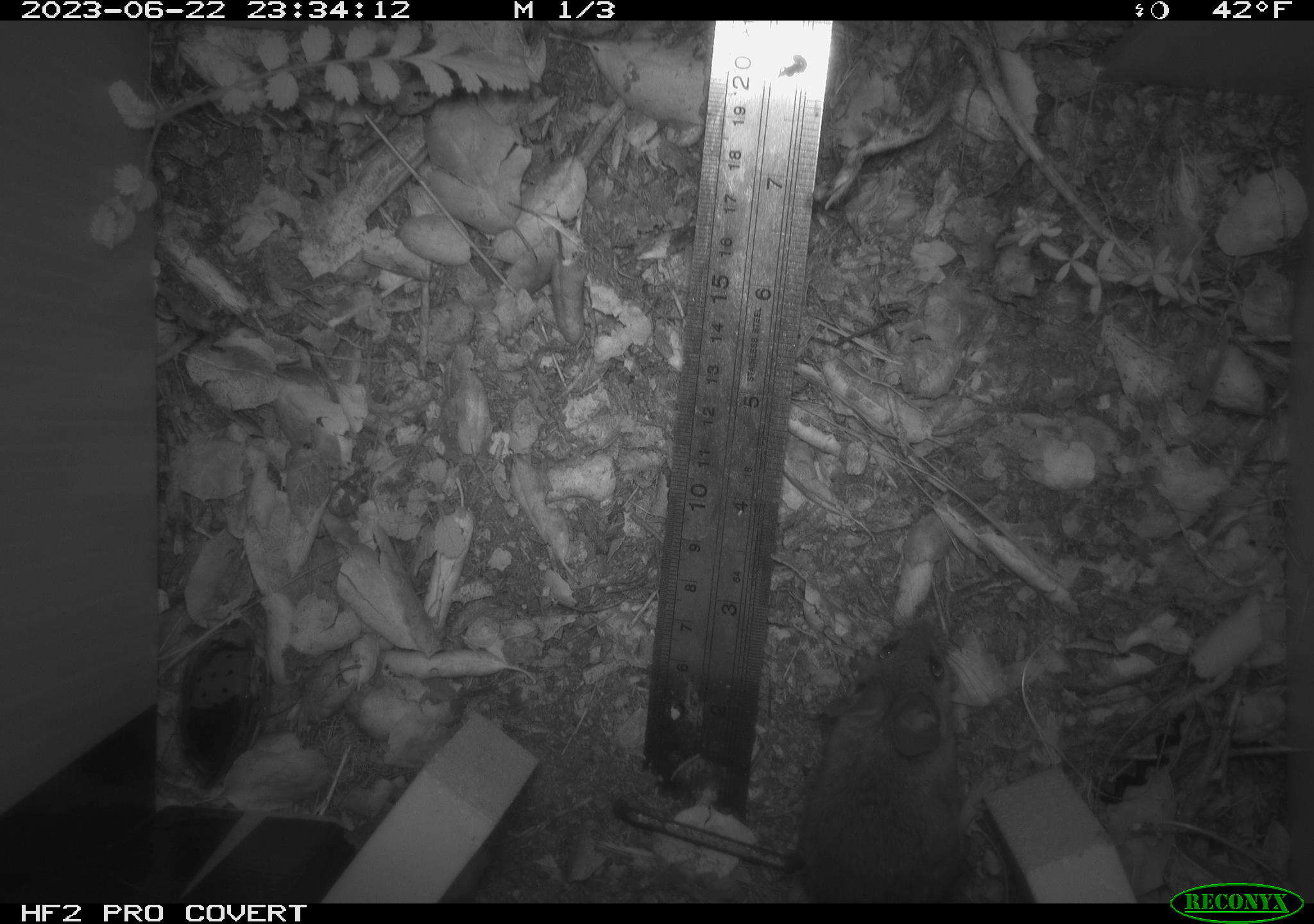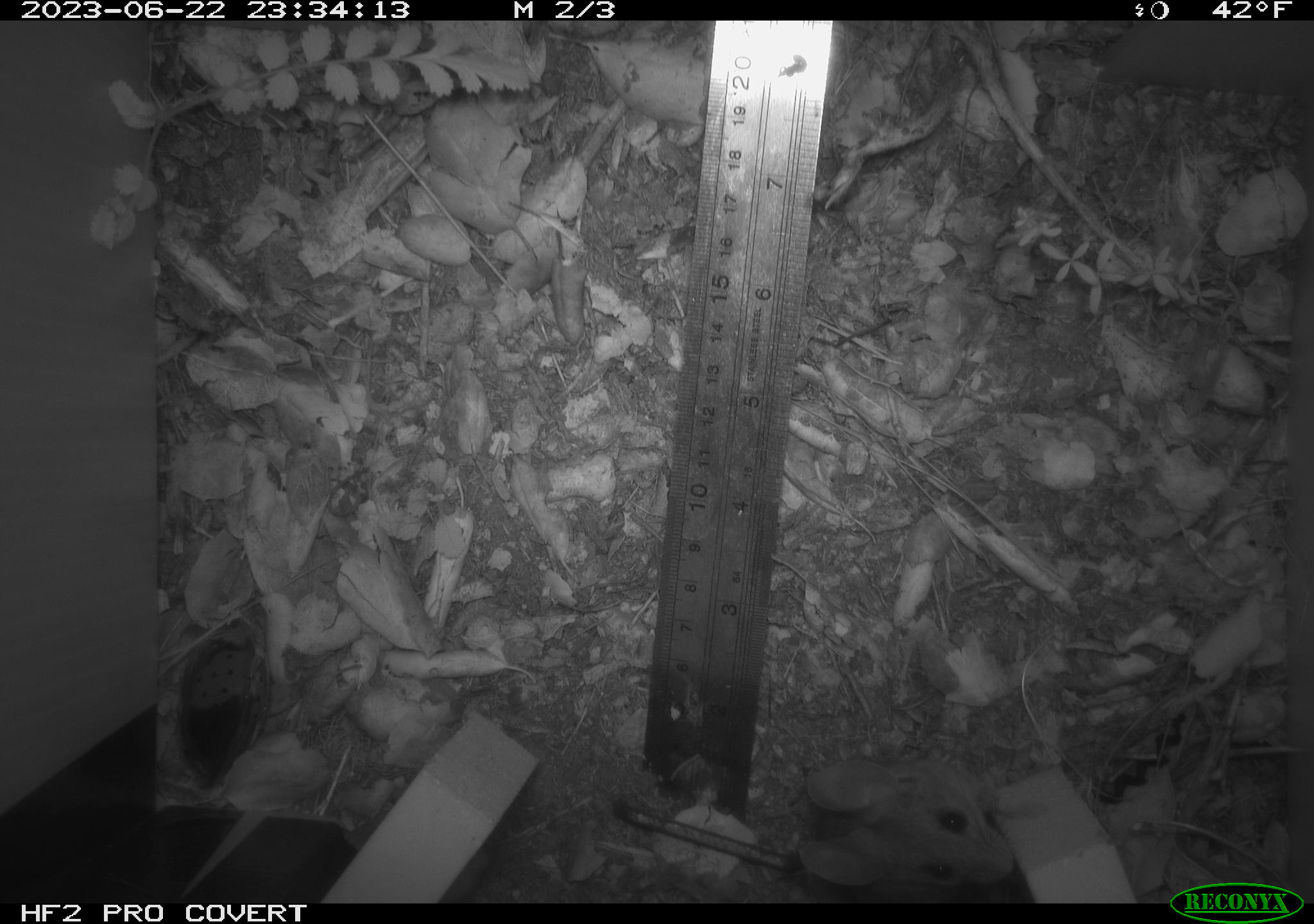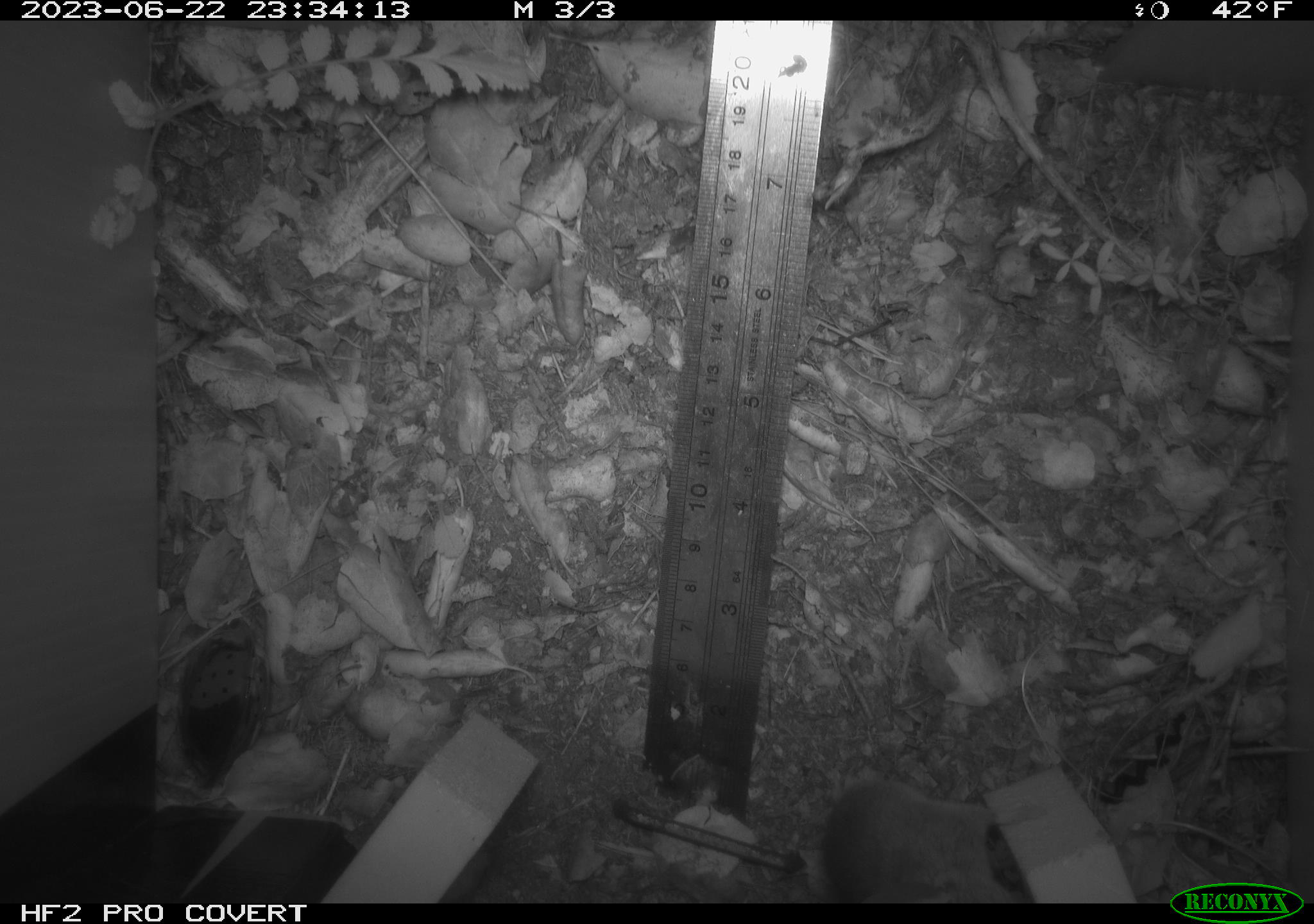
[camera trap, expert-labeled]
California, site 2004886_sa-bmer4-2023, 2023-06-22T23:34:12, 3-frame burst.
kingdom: Animalia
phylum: Chordata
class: Mammalia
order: Rodentia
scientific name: Rodentia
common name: mouse species